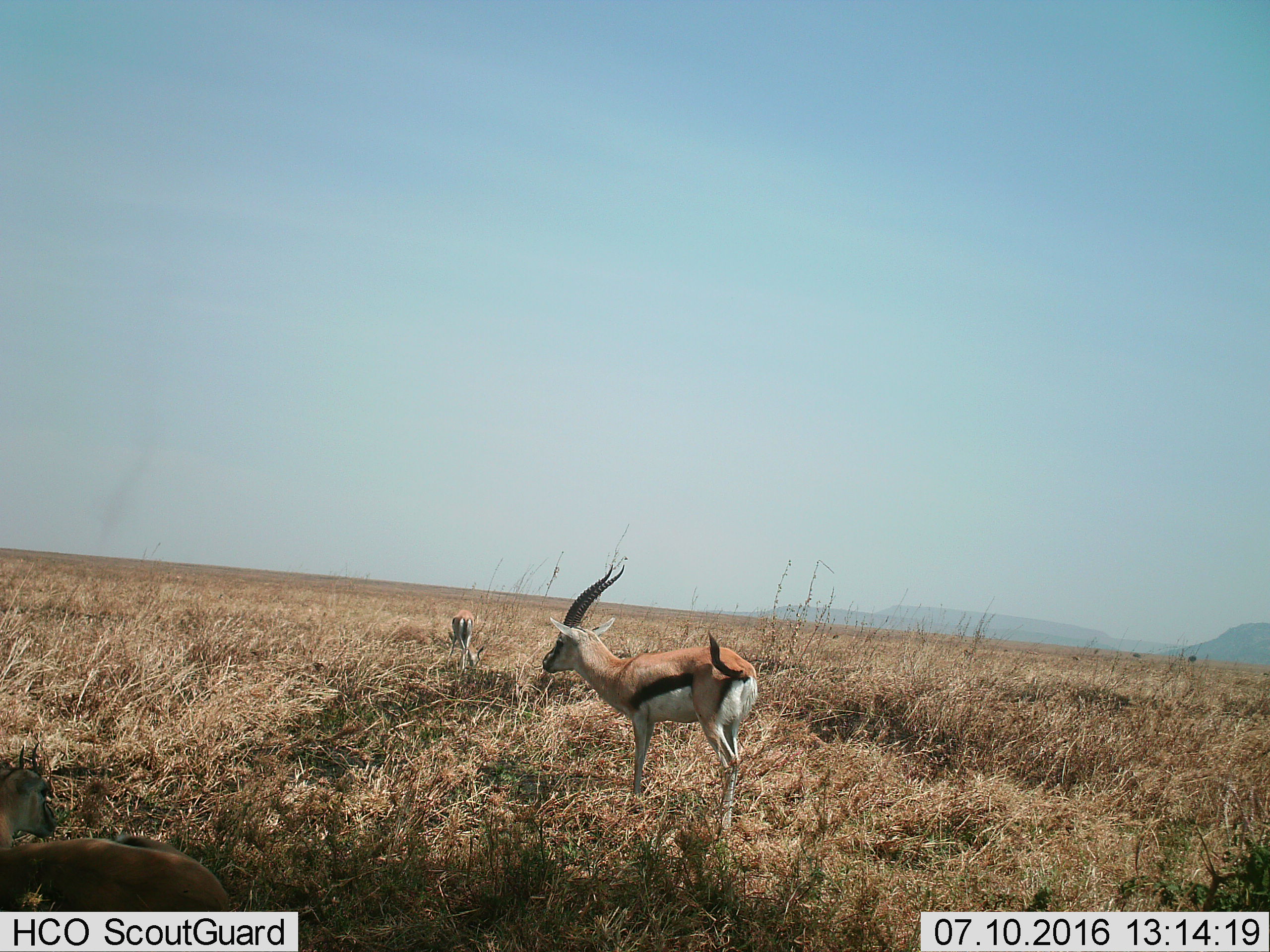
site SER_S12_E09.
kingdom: Animalia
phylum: Chordata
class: Mammalia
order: Artiodactyla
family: Bovidae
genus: Eudorcas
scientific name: Eudorcas thomsonii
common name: thomson's gazelle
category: gazellethomsons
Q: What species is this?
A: Gazellethomsons (thomson's gazelle) (Eudorcas thomsonii).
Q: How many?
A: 3.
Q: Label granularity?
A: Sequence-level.